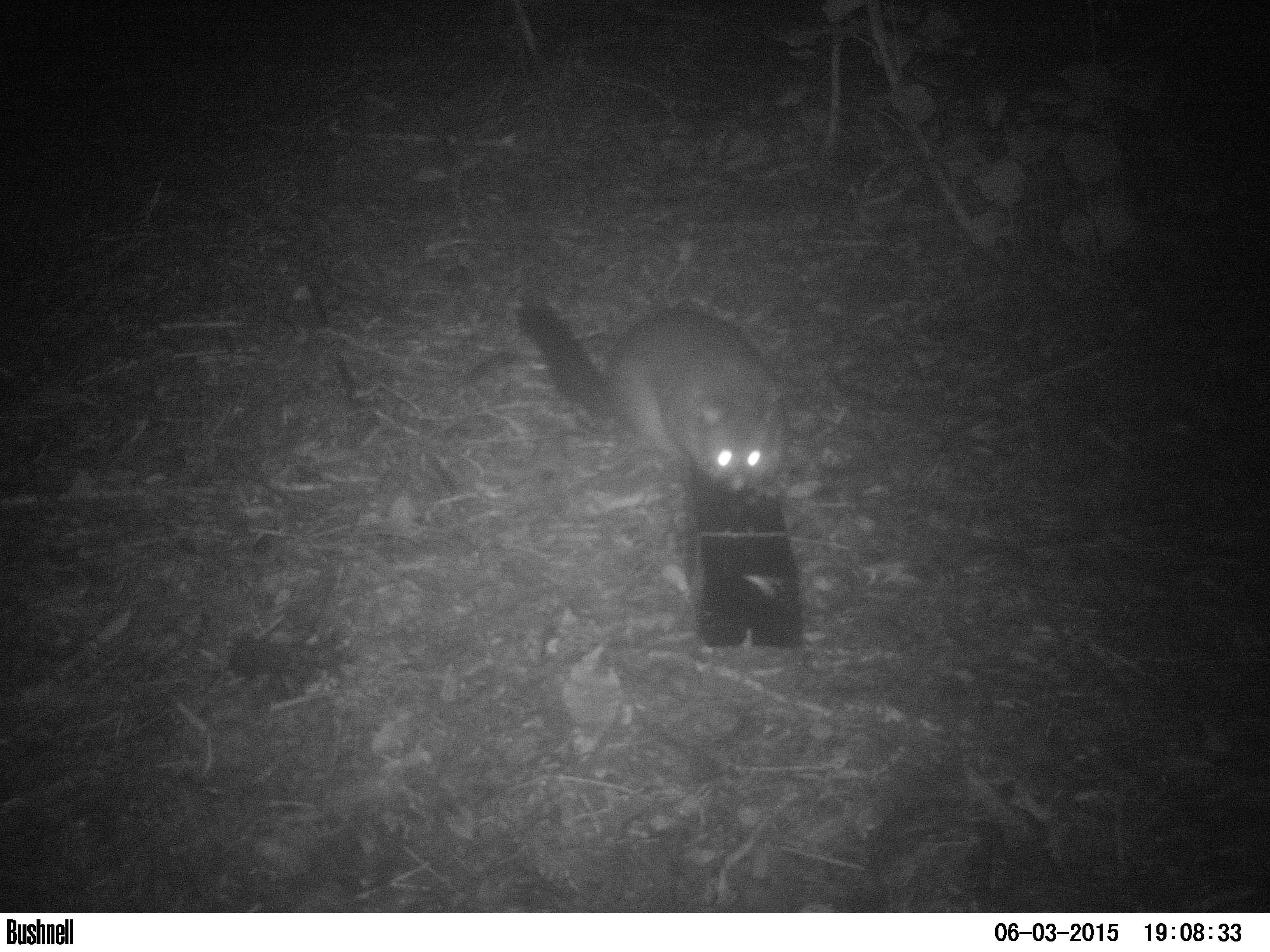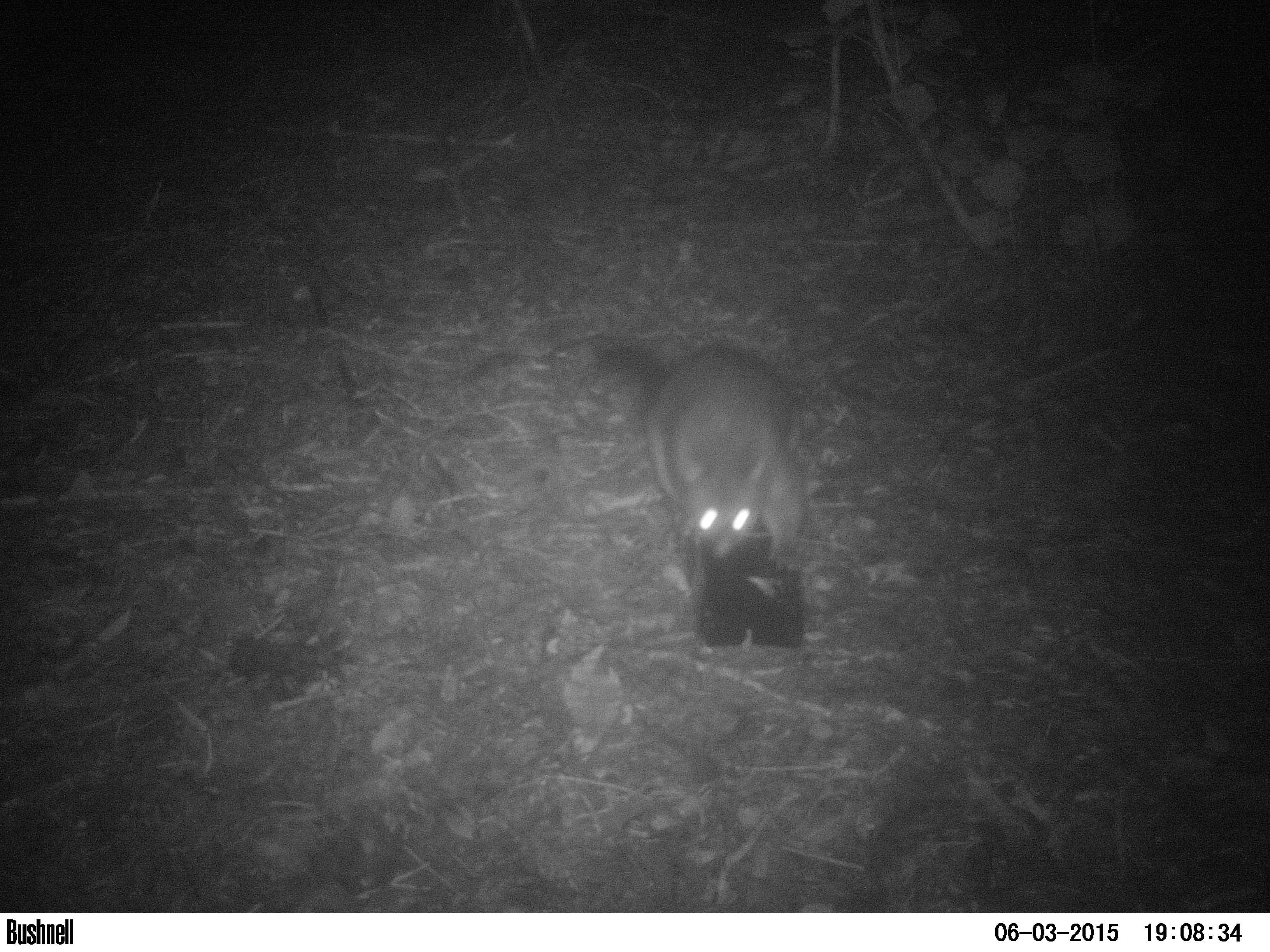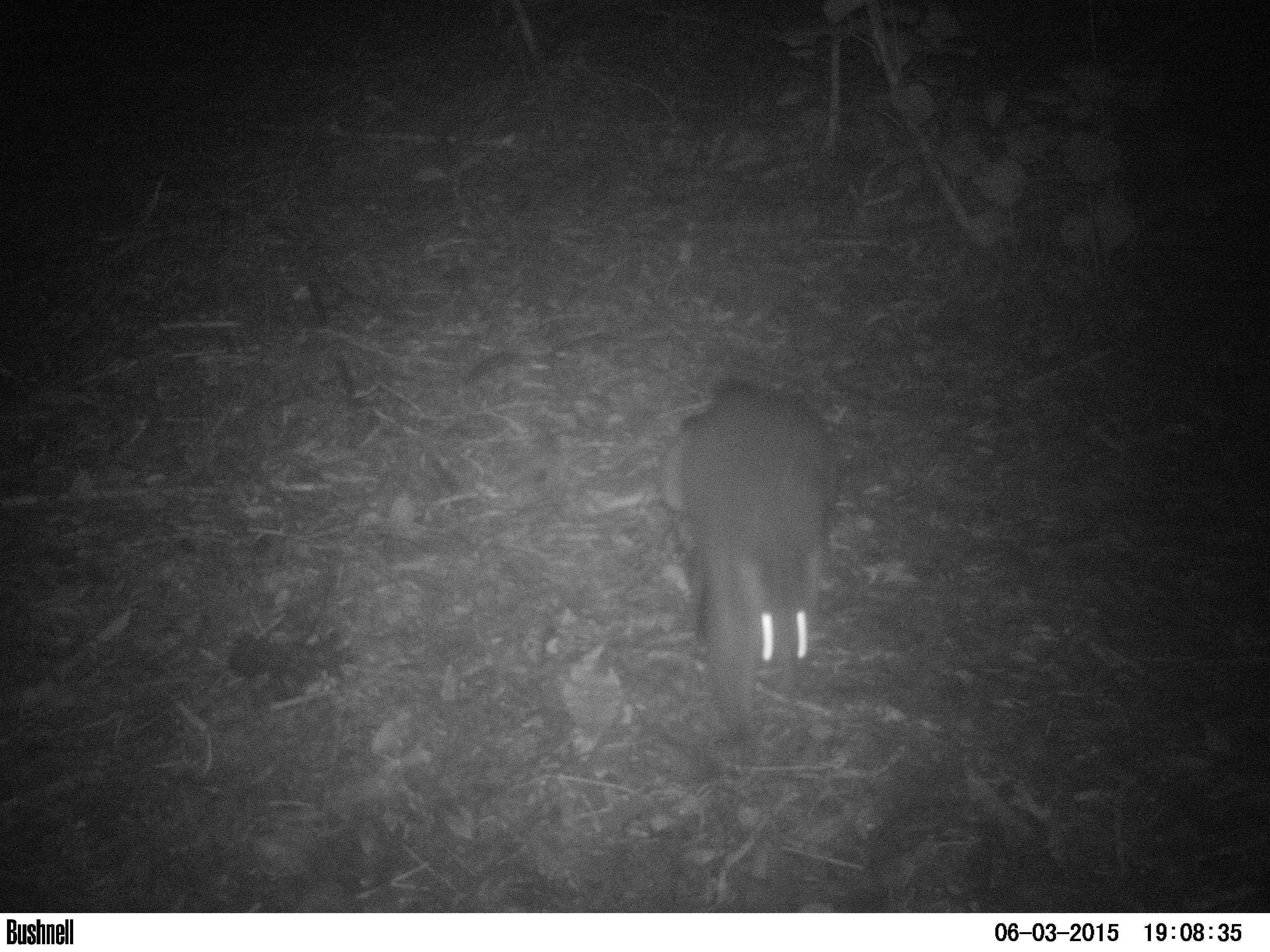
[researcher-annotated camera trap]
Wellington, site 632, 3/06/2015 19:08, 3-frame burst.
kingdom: Animalia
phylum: Chordata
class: Mammalia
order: Didelphimorphia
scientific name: Didelphimorphia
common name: possum